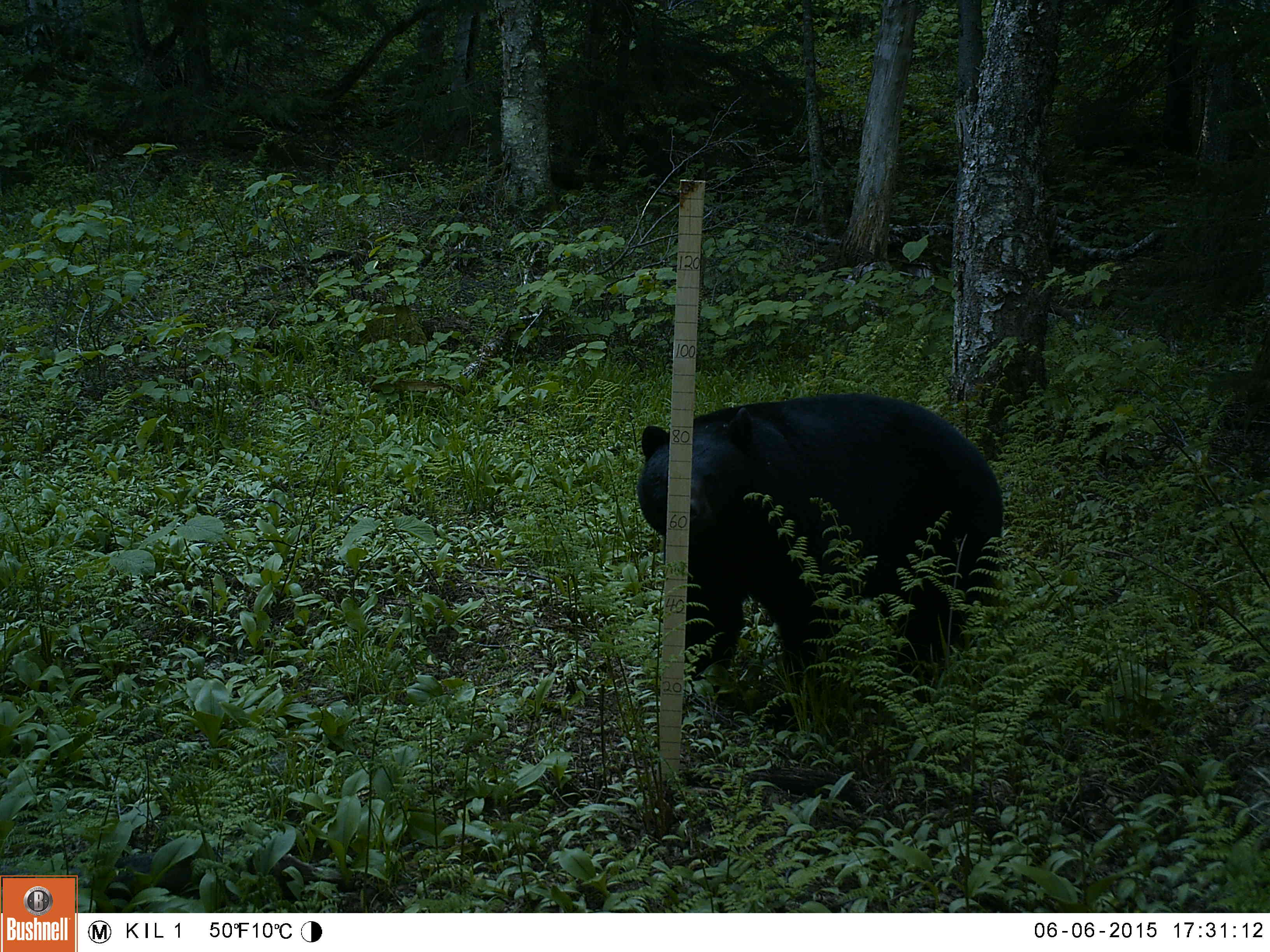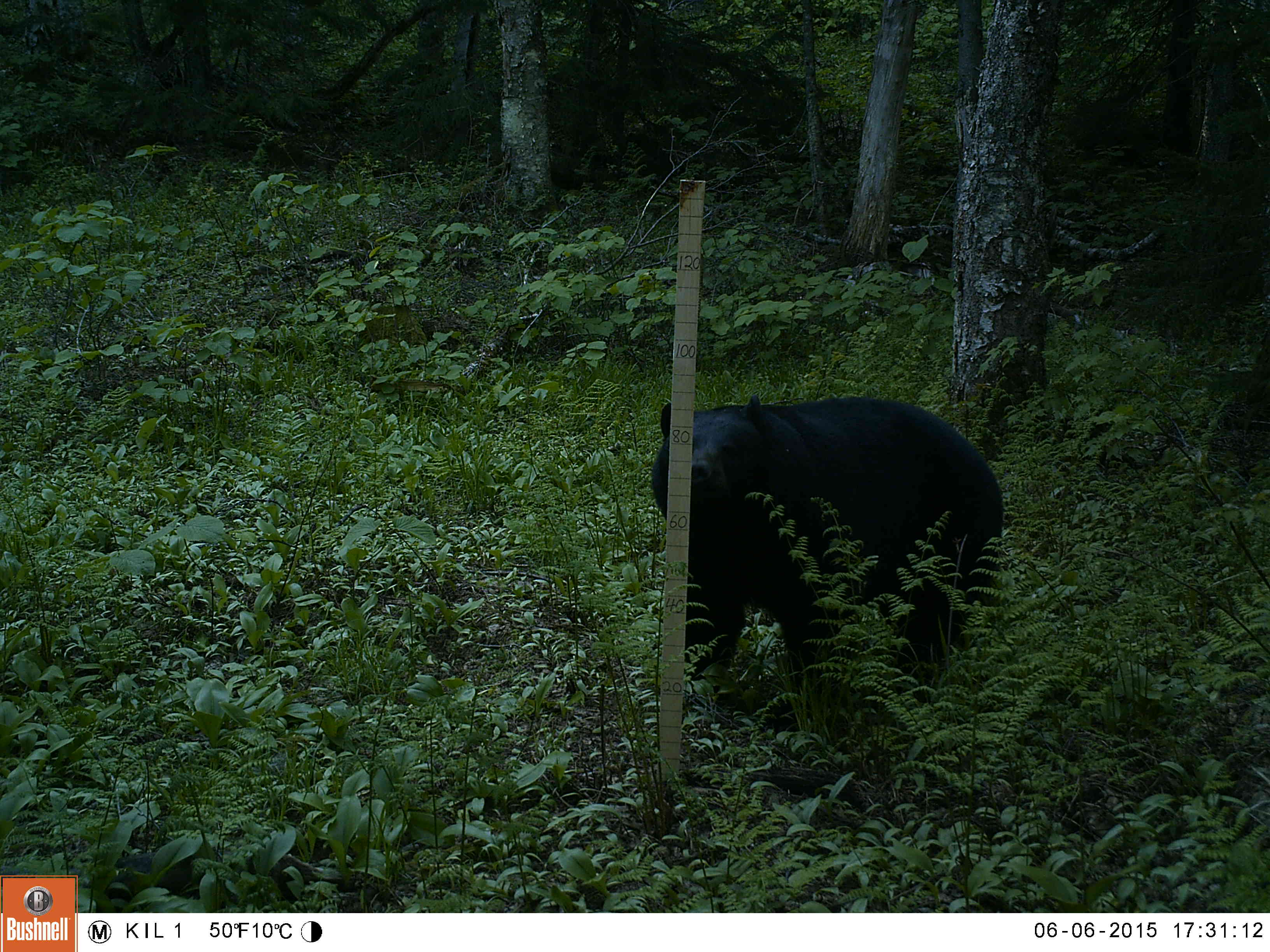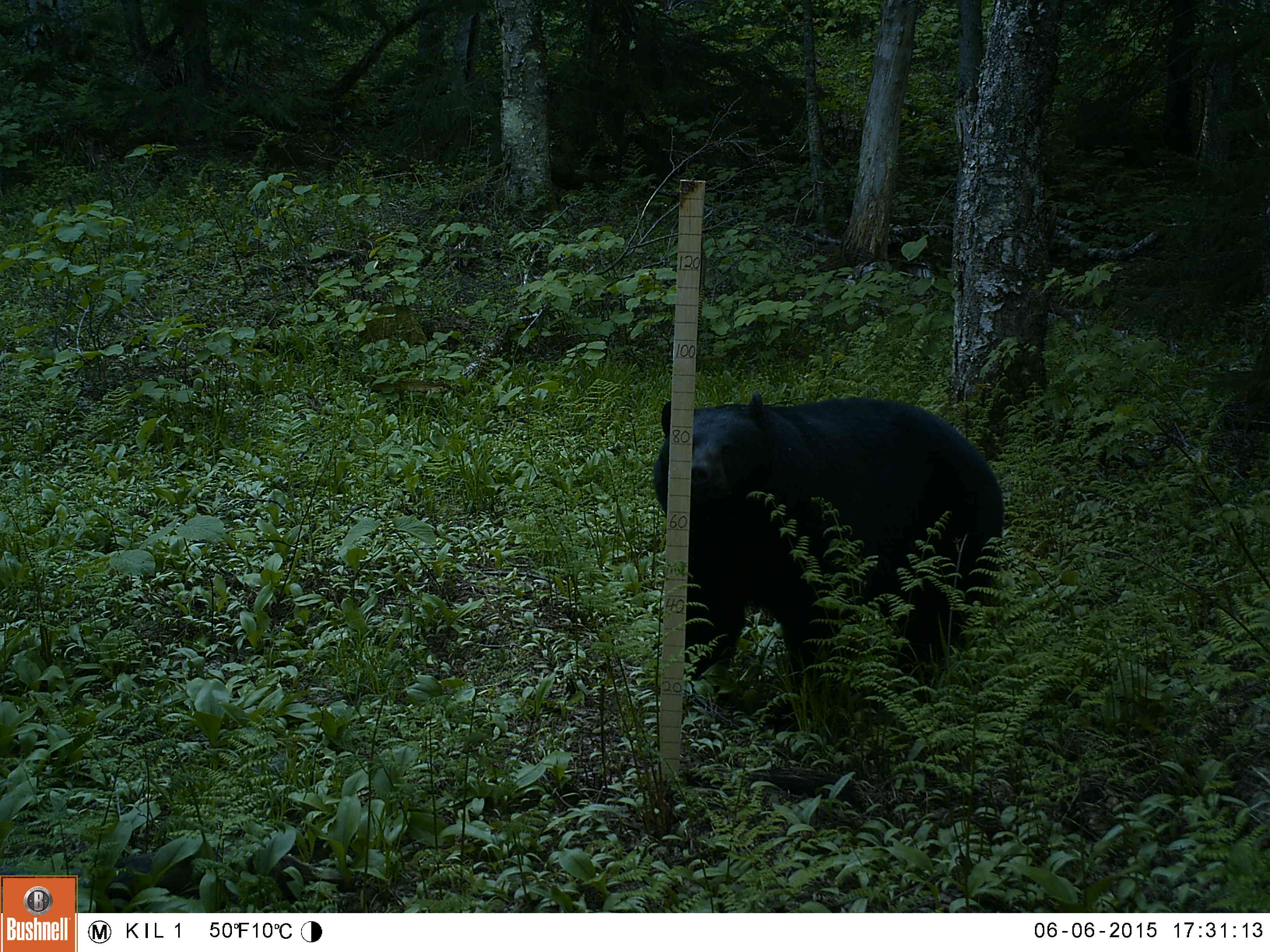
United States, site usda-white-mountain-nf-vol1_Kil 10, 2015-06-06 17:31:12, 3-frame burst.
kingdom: Animalia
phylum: Chordata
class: Mammalia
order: Carnivora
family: Ursidae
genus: Ursus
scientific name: Ursus americanus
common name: black bear